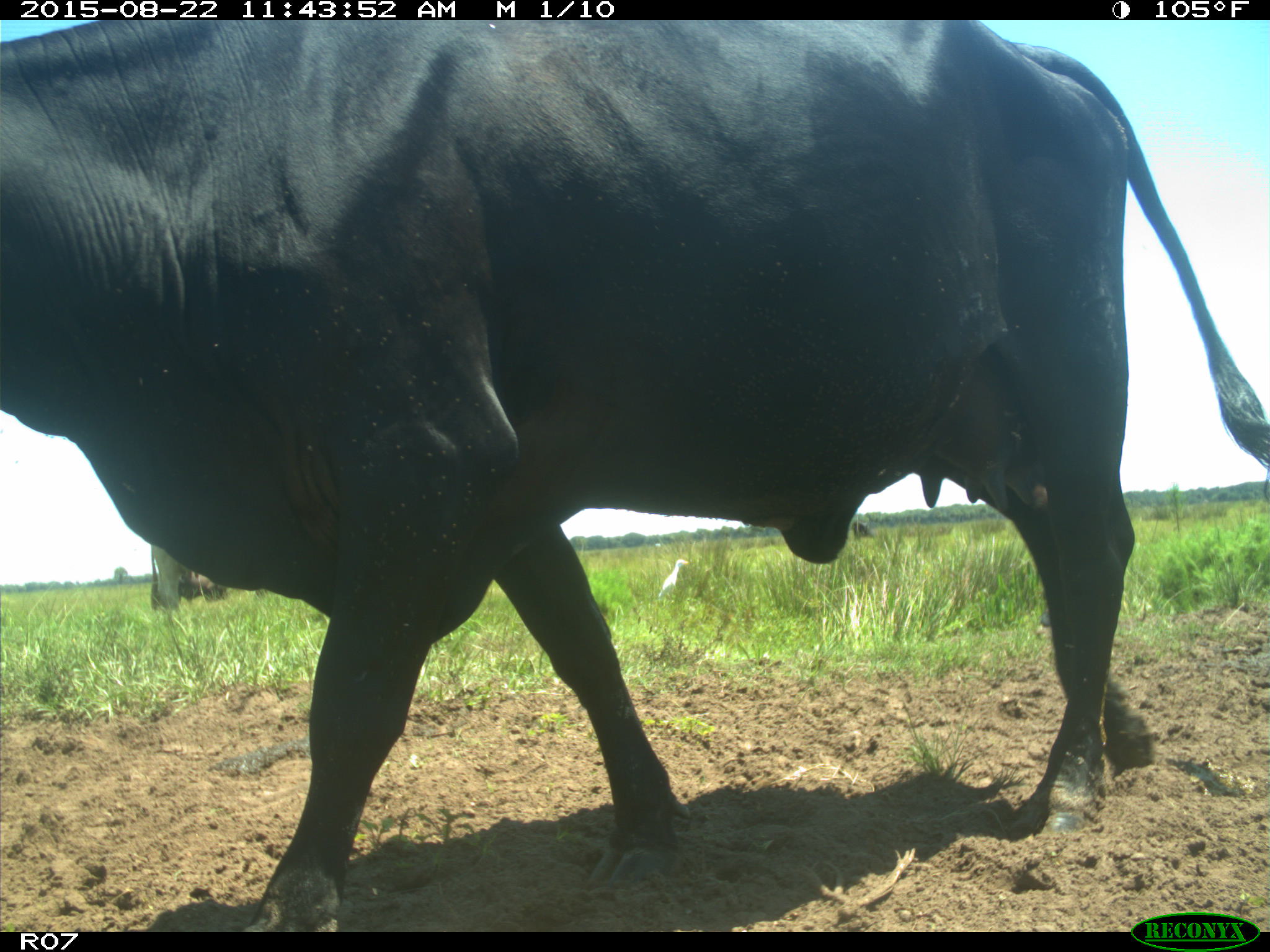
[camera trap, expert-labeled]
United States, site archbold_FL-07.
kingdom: Animalia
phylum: Chordata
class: Mammalia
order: Artiodactyla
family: Bovidae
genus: Bos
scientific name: Bos taurus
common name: domestic cow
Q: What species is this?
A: Bos taurus (domestic cow).